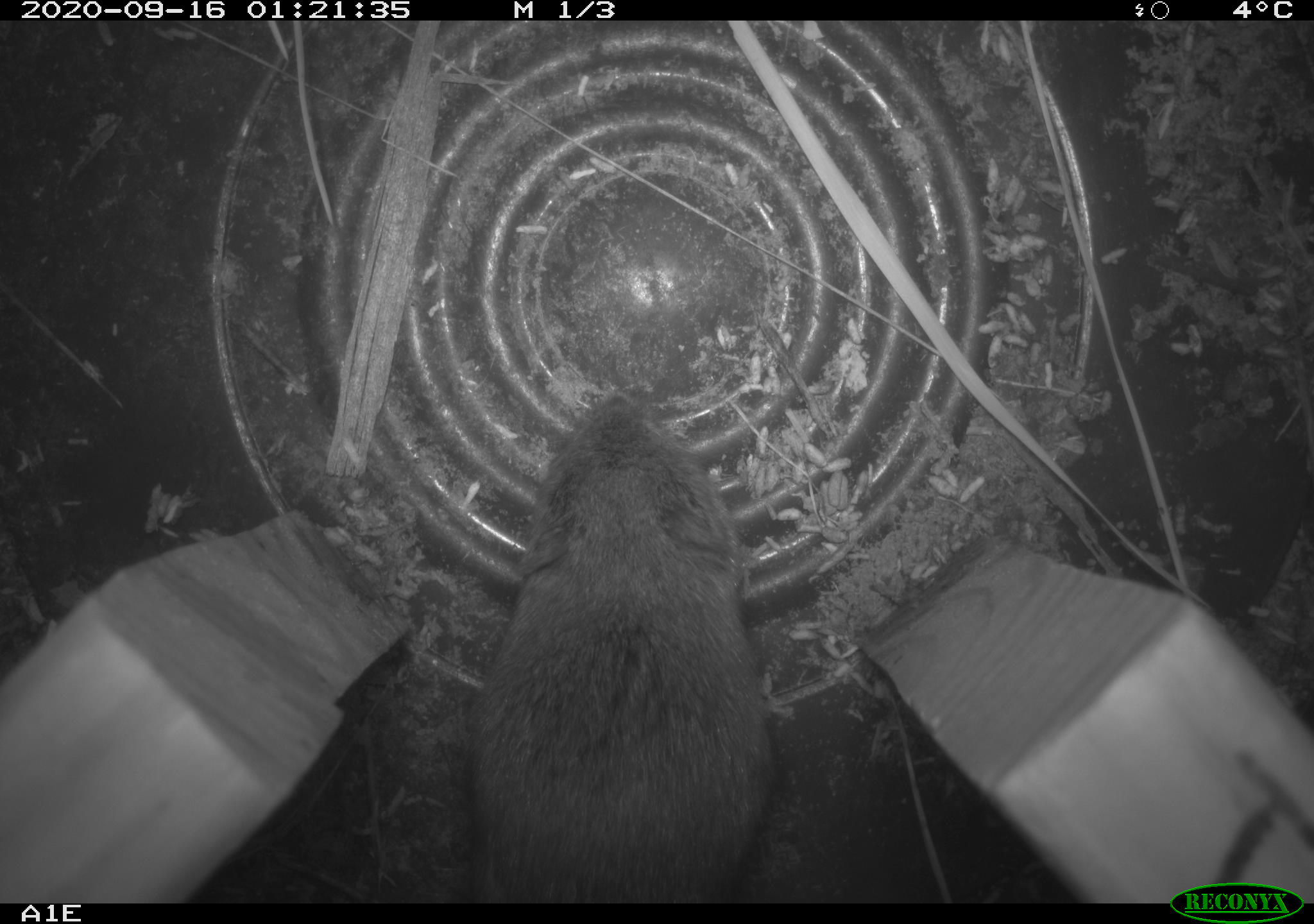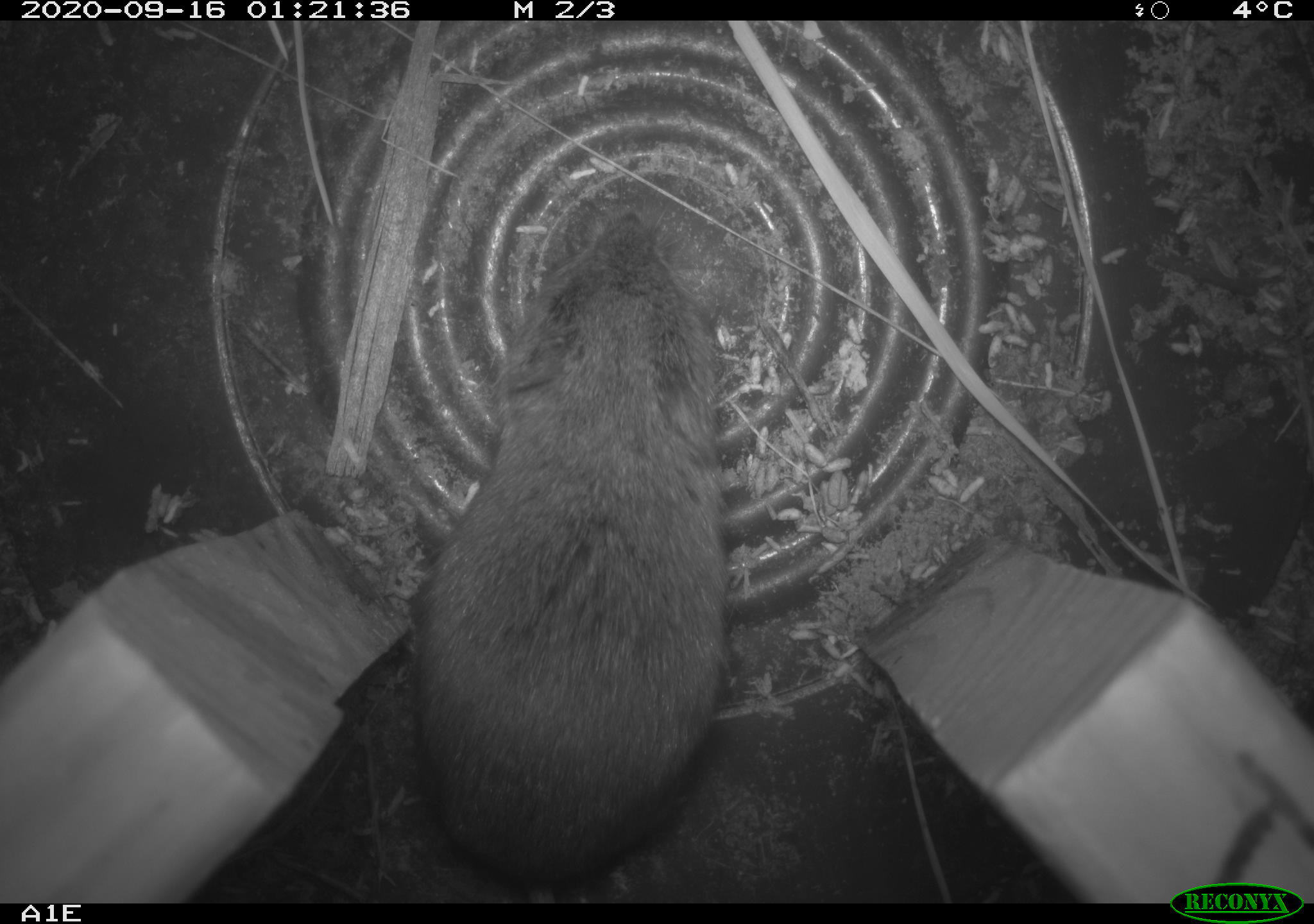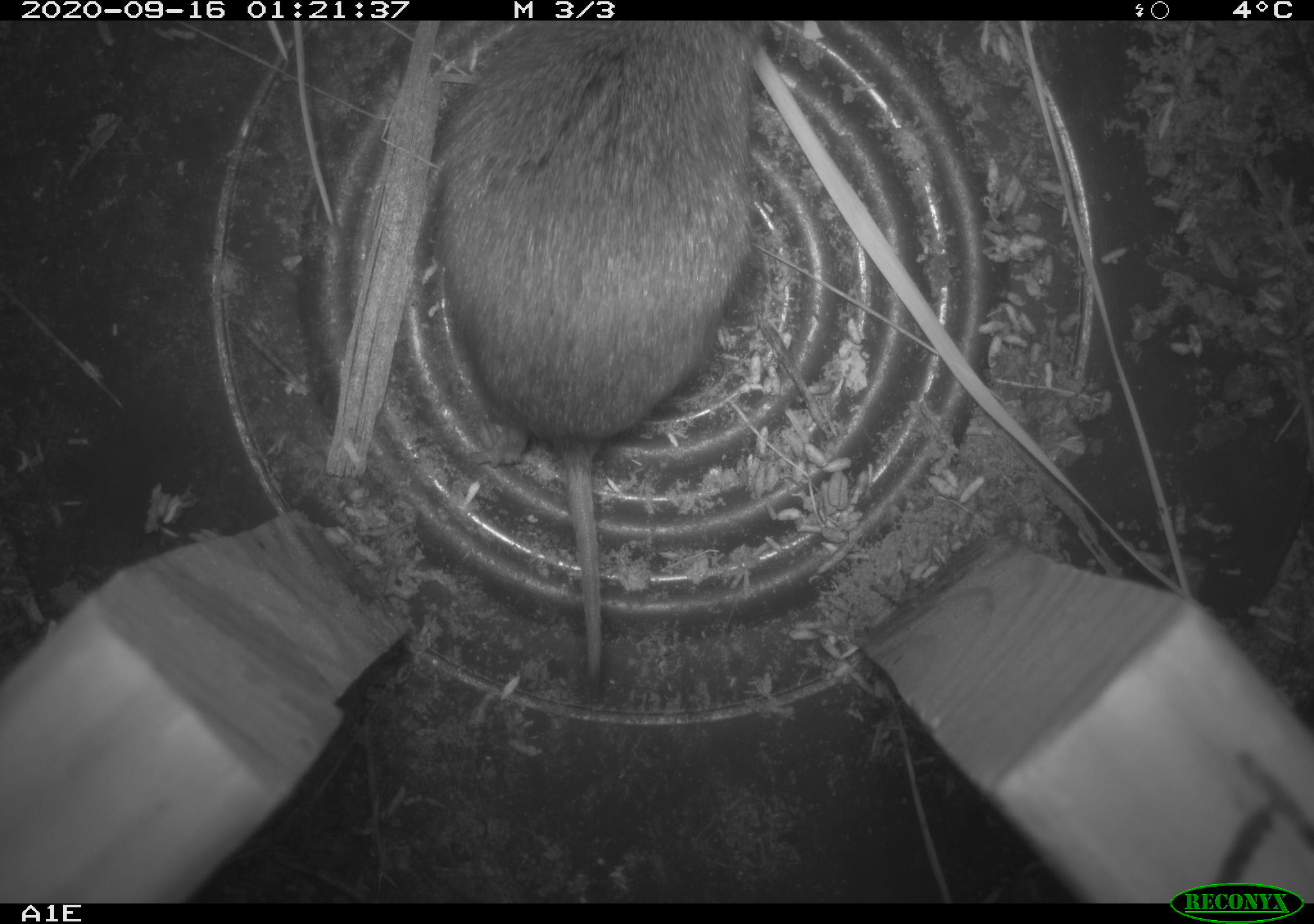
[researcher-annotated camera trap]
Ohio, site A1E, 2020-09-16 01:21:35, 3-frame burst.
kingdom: Animalia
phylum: Chordata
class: Mammalia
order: Rodentia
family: Cricetidae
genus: Microtus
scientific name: Microtus pennsylvanicus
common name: meadow vole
Meadow vole (Microtus pennsylvanicus).